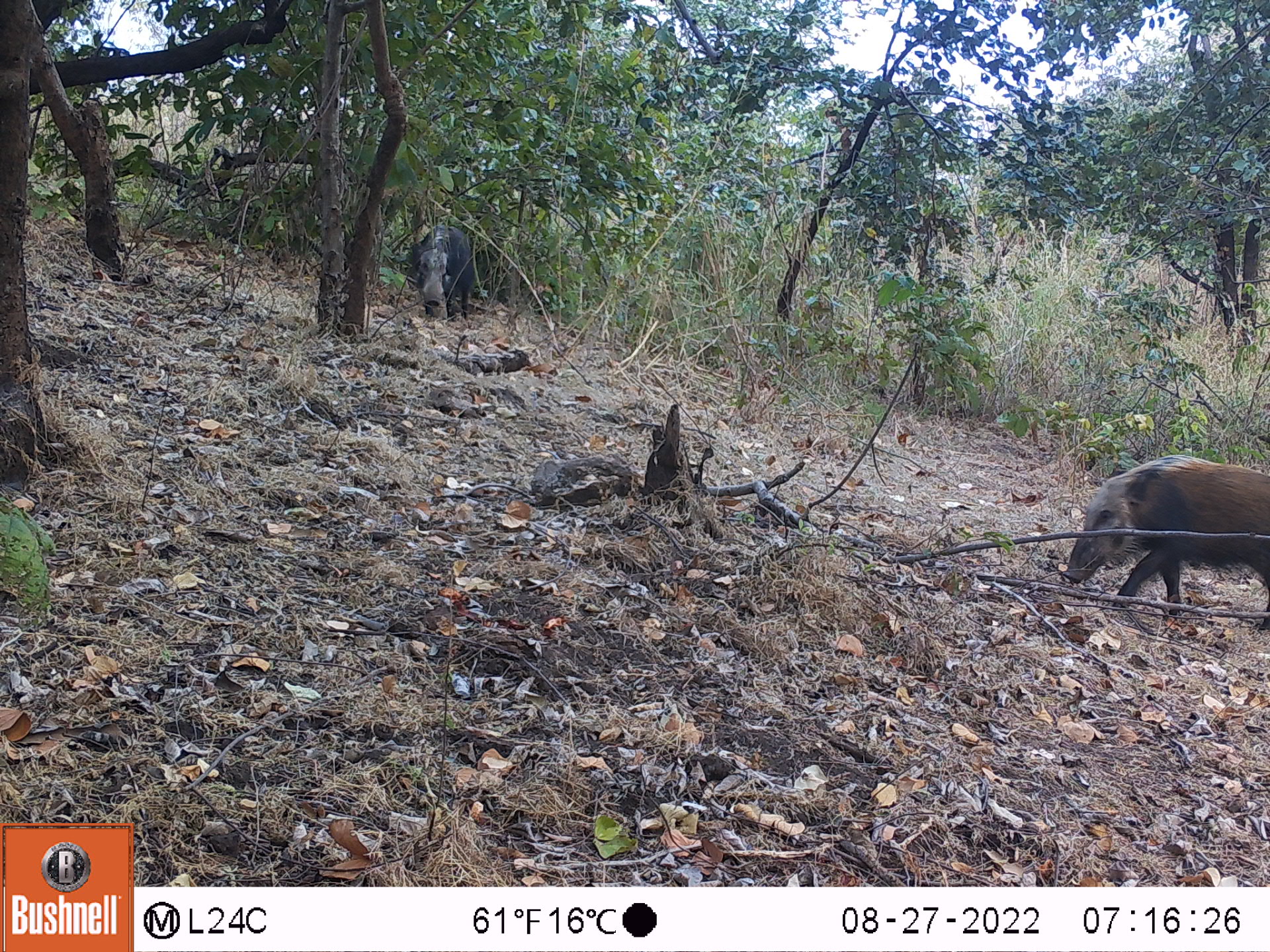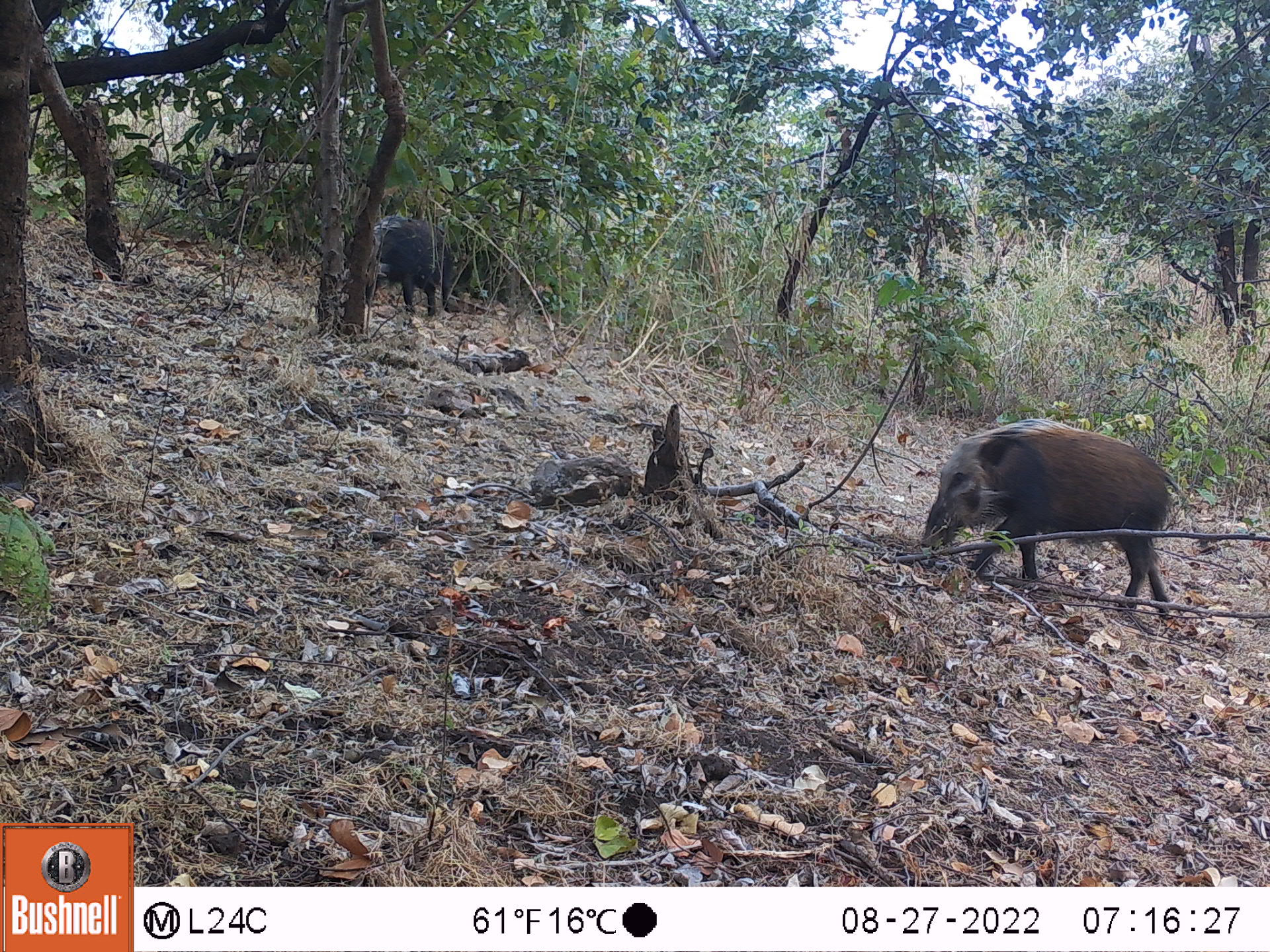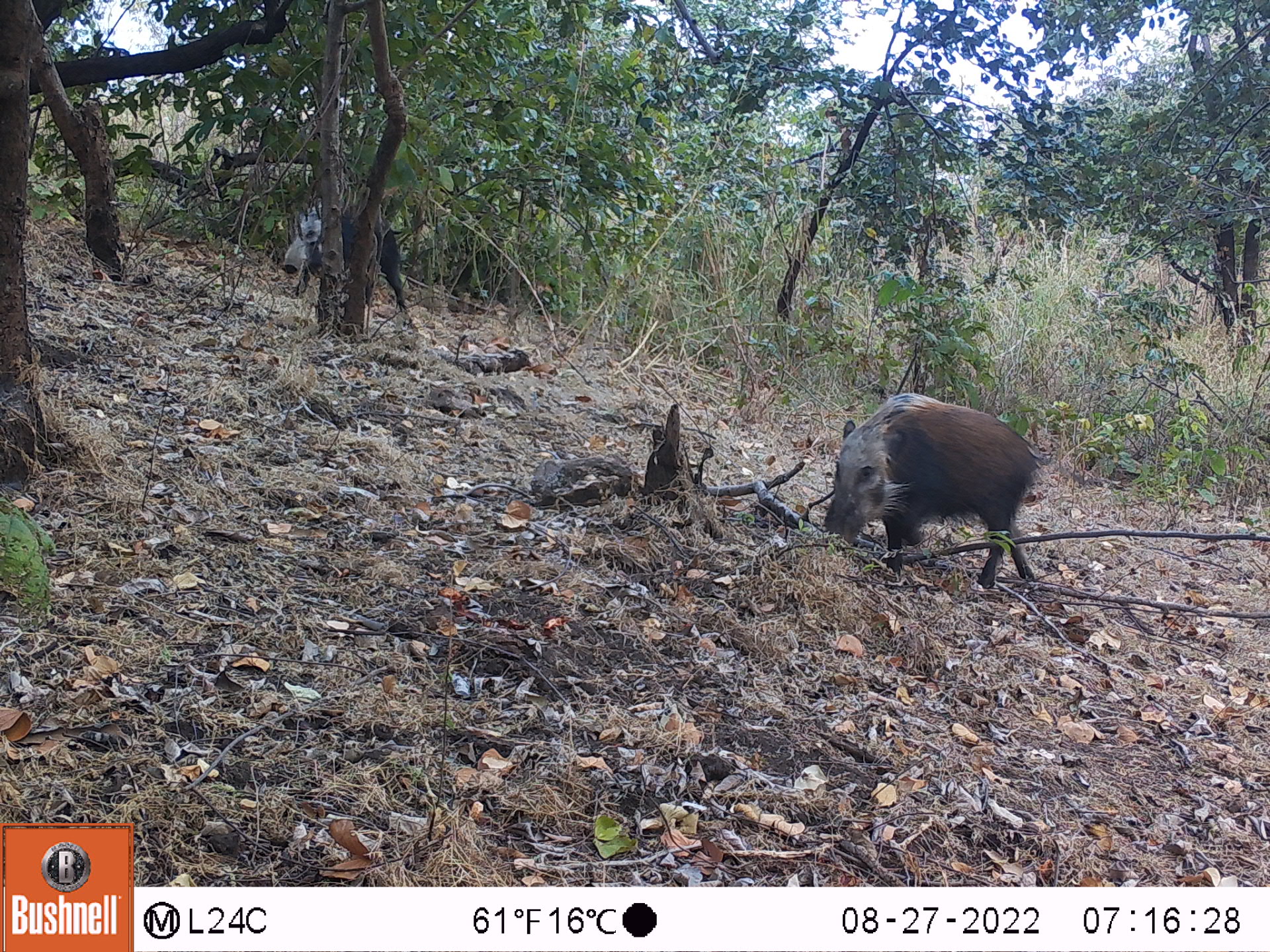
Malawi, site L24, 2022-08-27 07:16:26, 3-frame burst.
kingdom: Animalia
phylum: Chordata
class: Mammalia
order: Artiodactyla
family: Suidae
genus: Potamochoerus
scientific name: Potamochoerus larvatus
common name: bushpig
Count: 2.